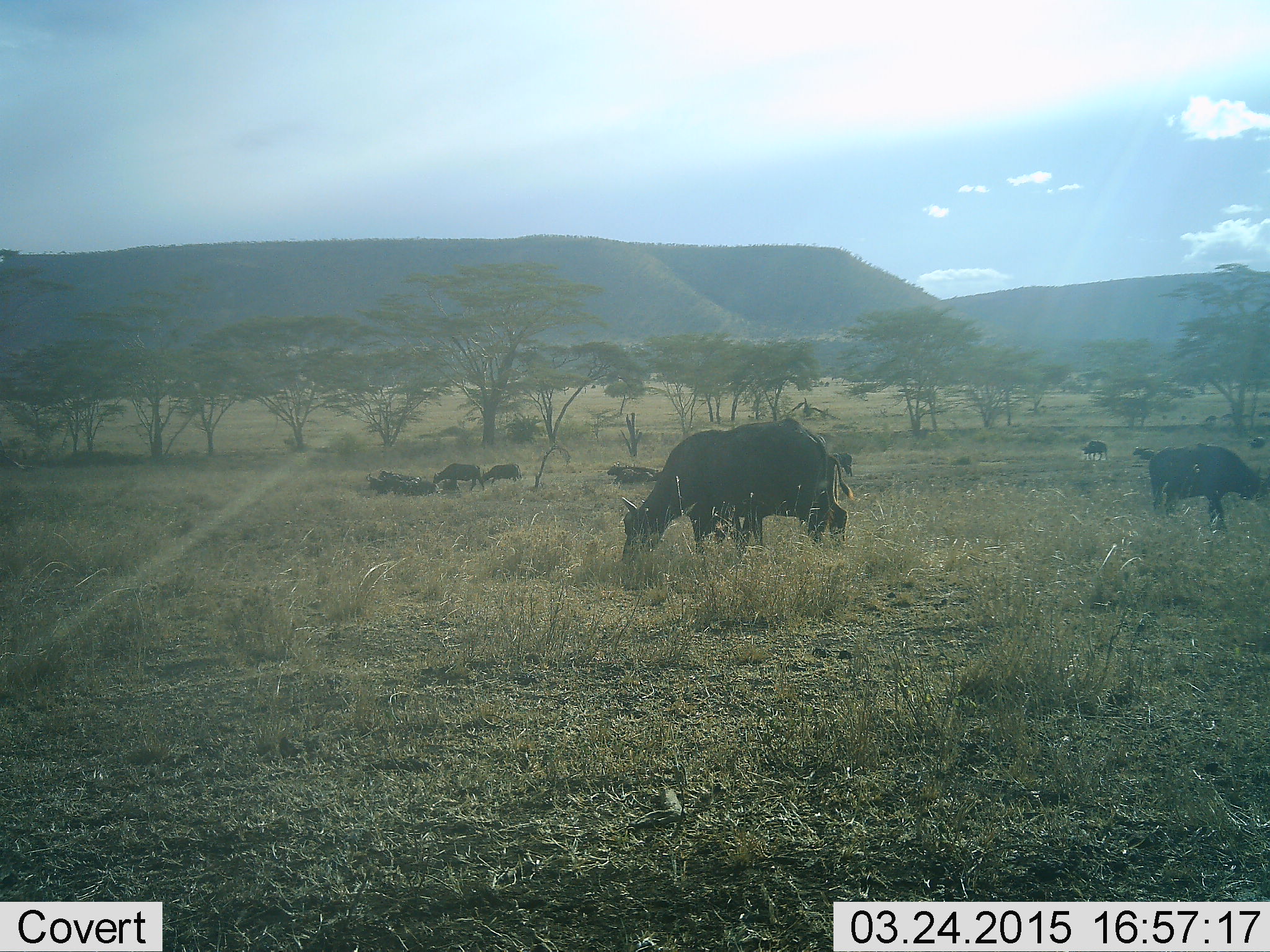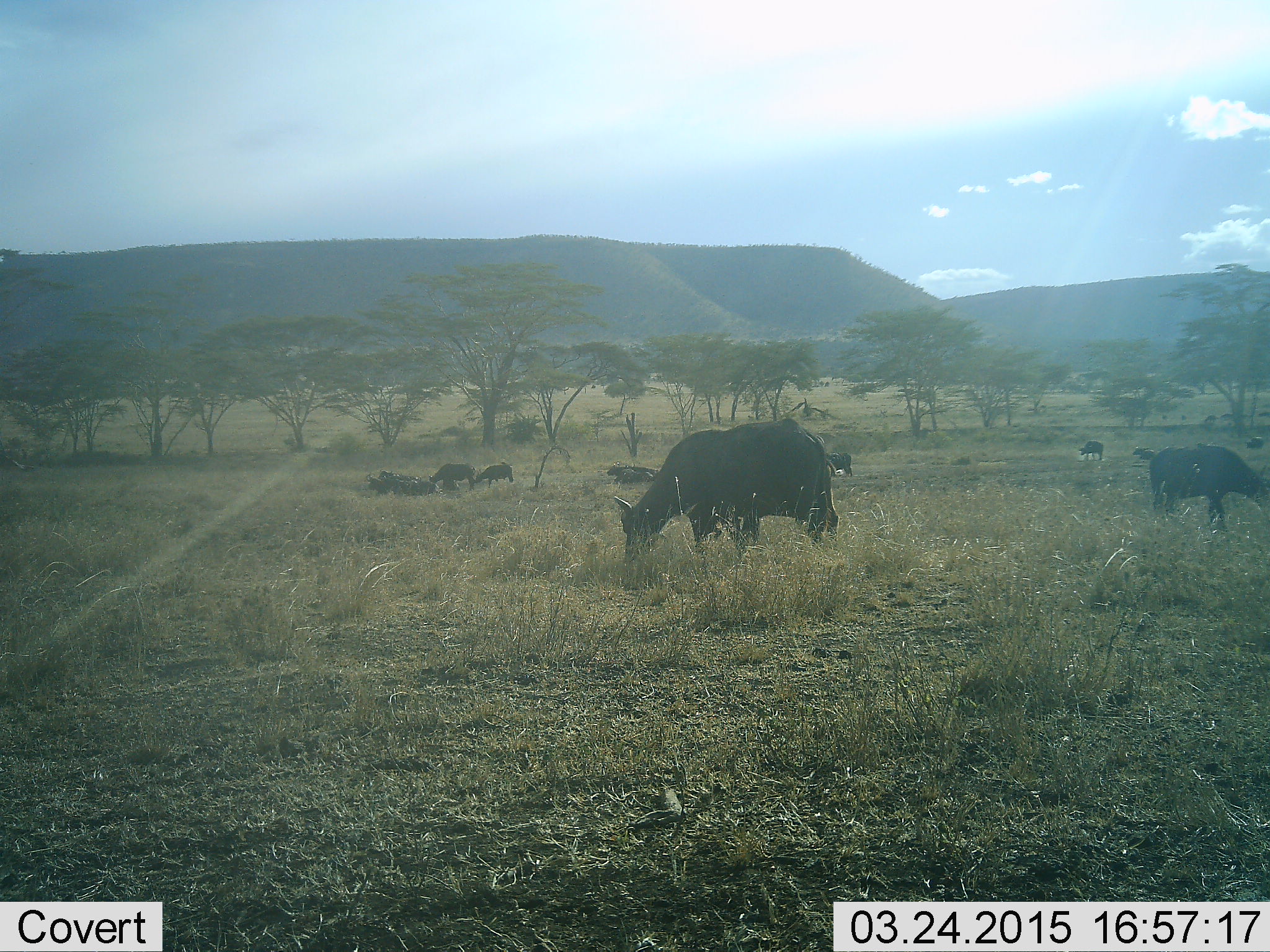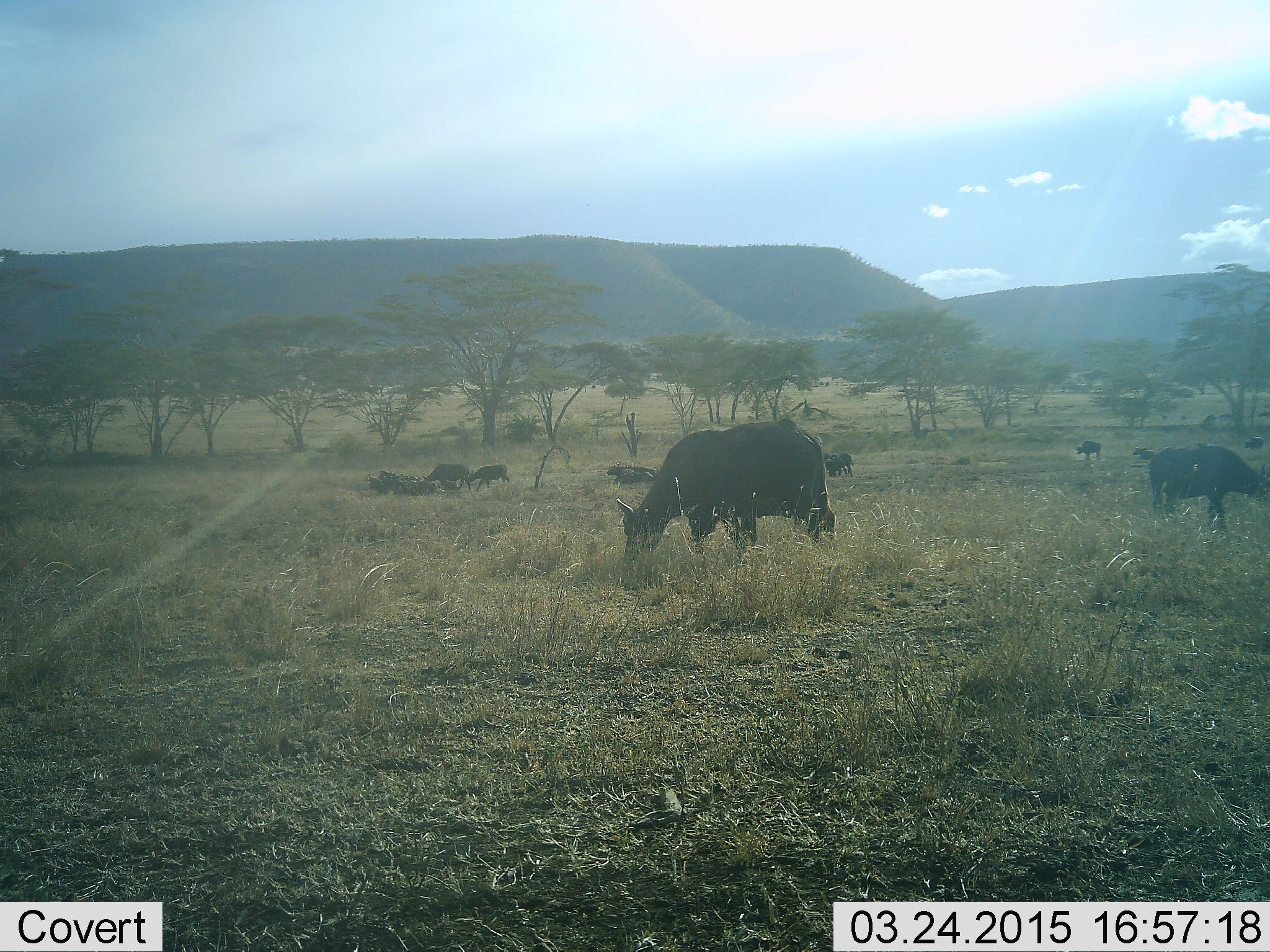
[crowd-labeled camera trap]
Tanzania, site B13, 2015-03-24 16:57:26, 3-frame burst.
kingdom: Animalia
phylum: Chordata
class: Mammalia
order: Artiodactyla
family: Bovidae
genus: Syncerus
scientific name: Syncerus caffer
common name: cape buffalo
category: buffalo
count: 9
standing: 60%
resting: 40%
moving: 20%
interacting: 0%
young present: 10%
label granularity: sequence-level